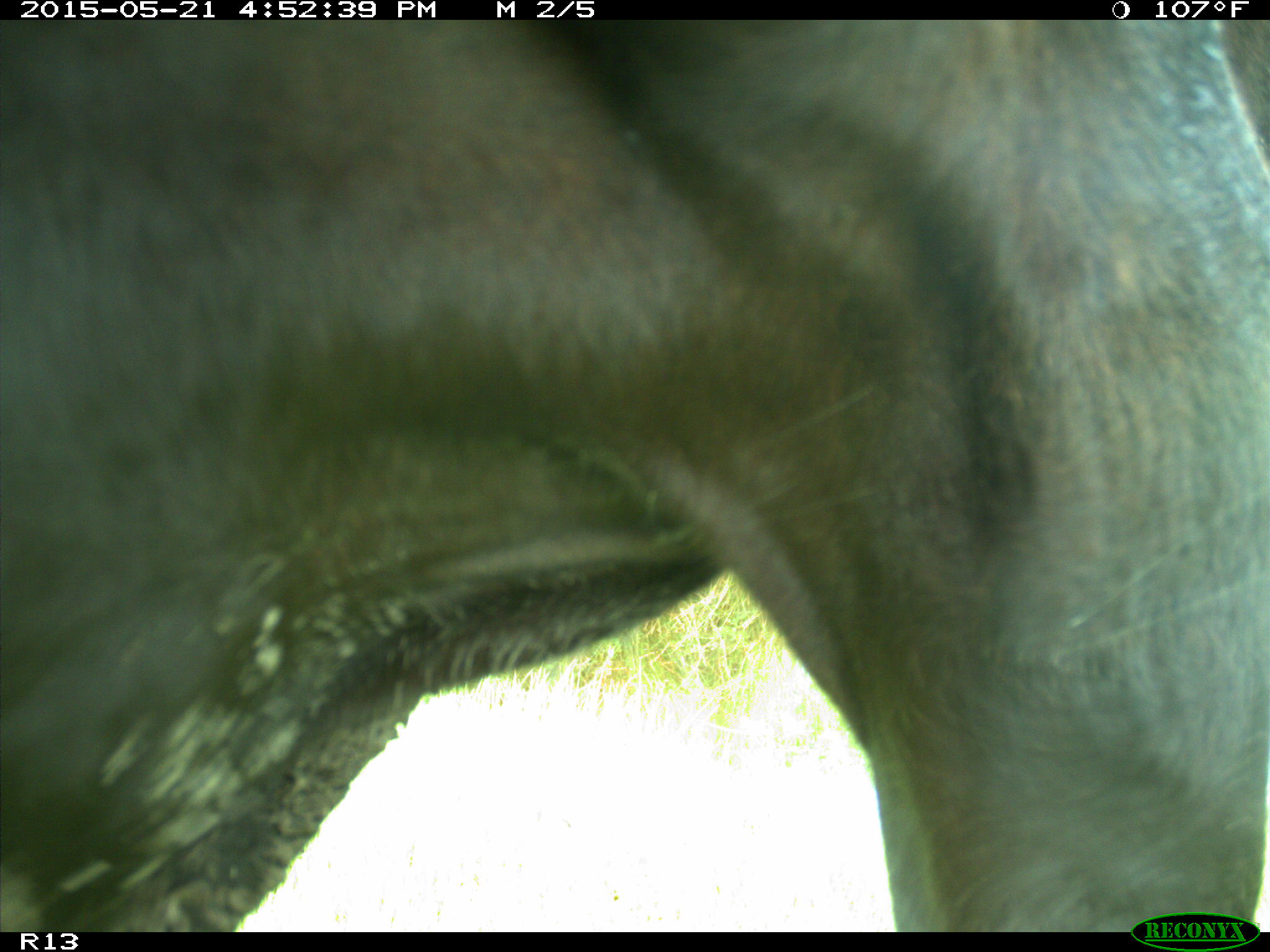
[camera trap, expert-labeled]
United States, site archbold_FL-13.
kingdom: Animalia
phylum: Chordata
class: Mammalia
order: Artiodactyla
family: Bovidae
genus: Bos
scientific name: Bos taurus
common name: domestic cow